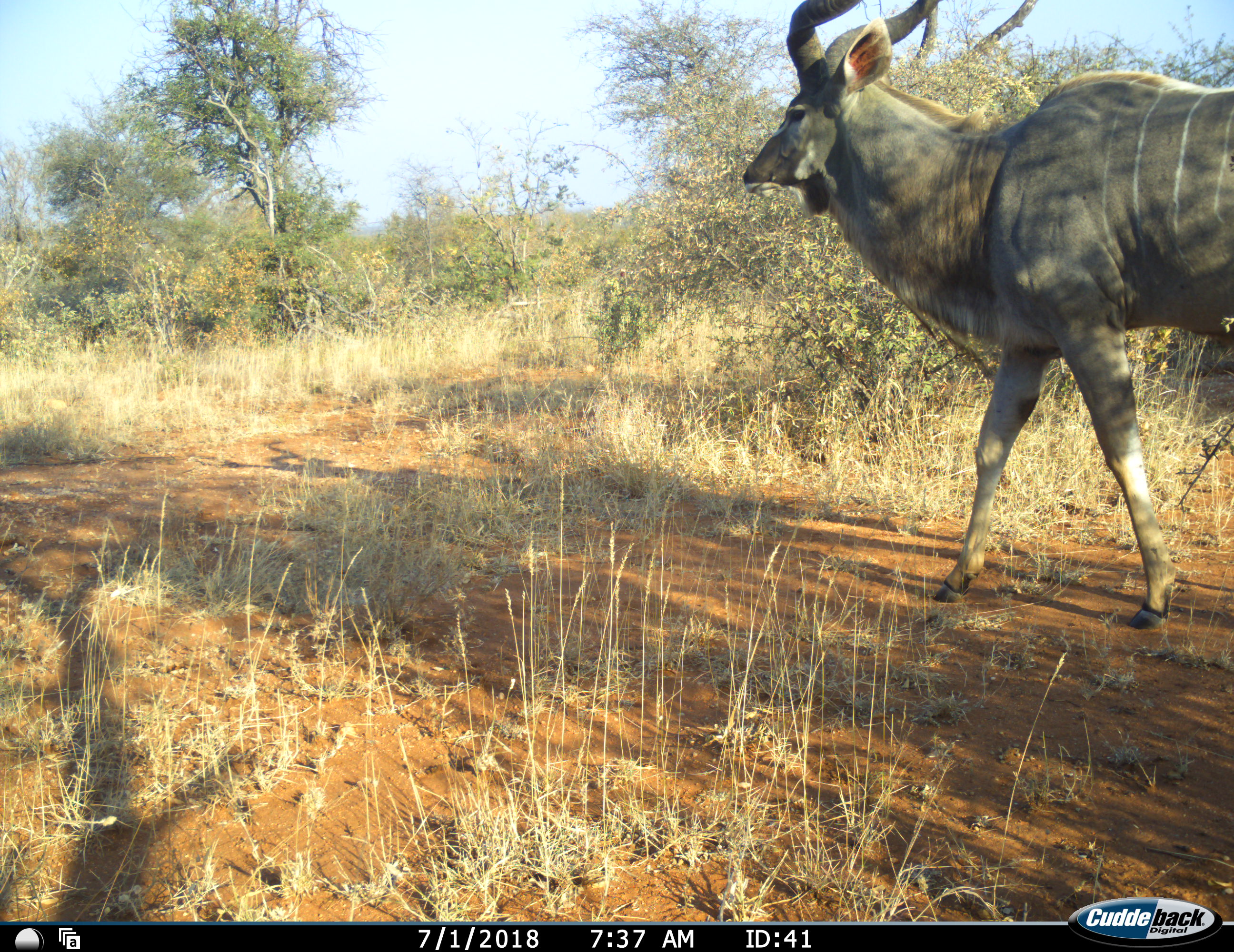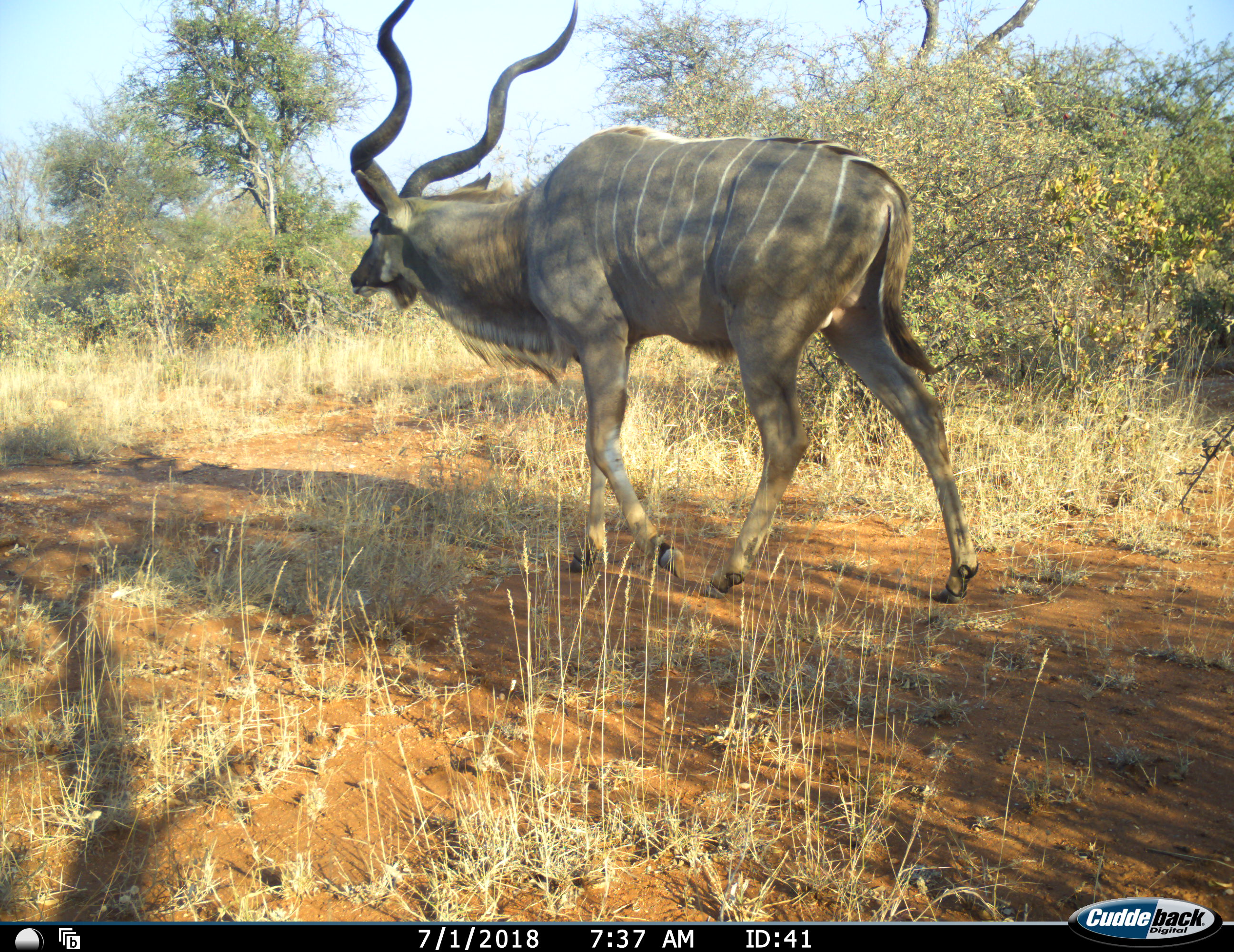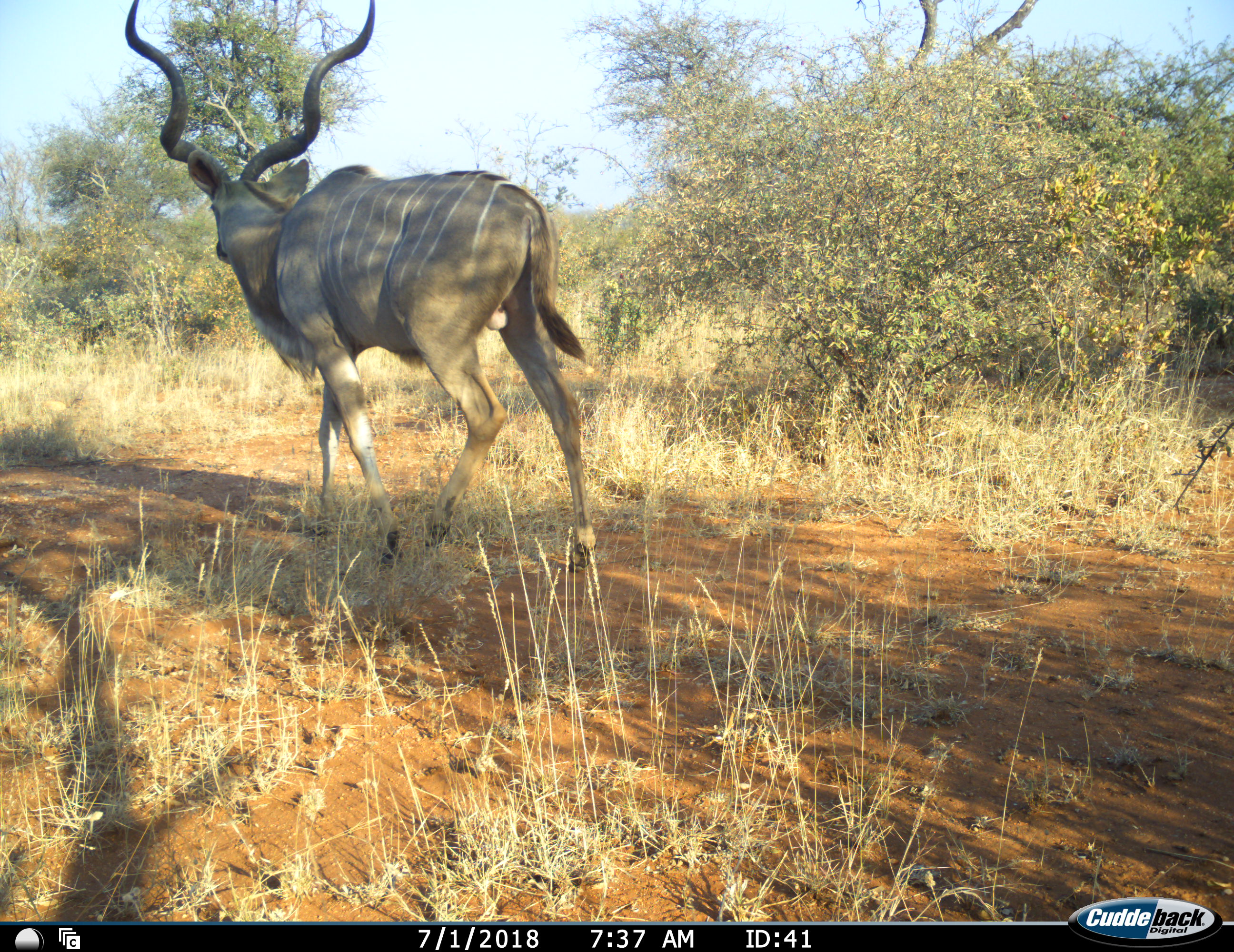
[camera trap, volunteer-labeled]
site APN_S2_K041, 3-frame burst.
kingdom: Animalia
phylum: Chordata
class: Mammalia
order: Artiodactyla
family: Bovidae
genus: Tragelaphus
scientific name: Tragelaphus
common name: kudu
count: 1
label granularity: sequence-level